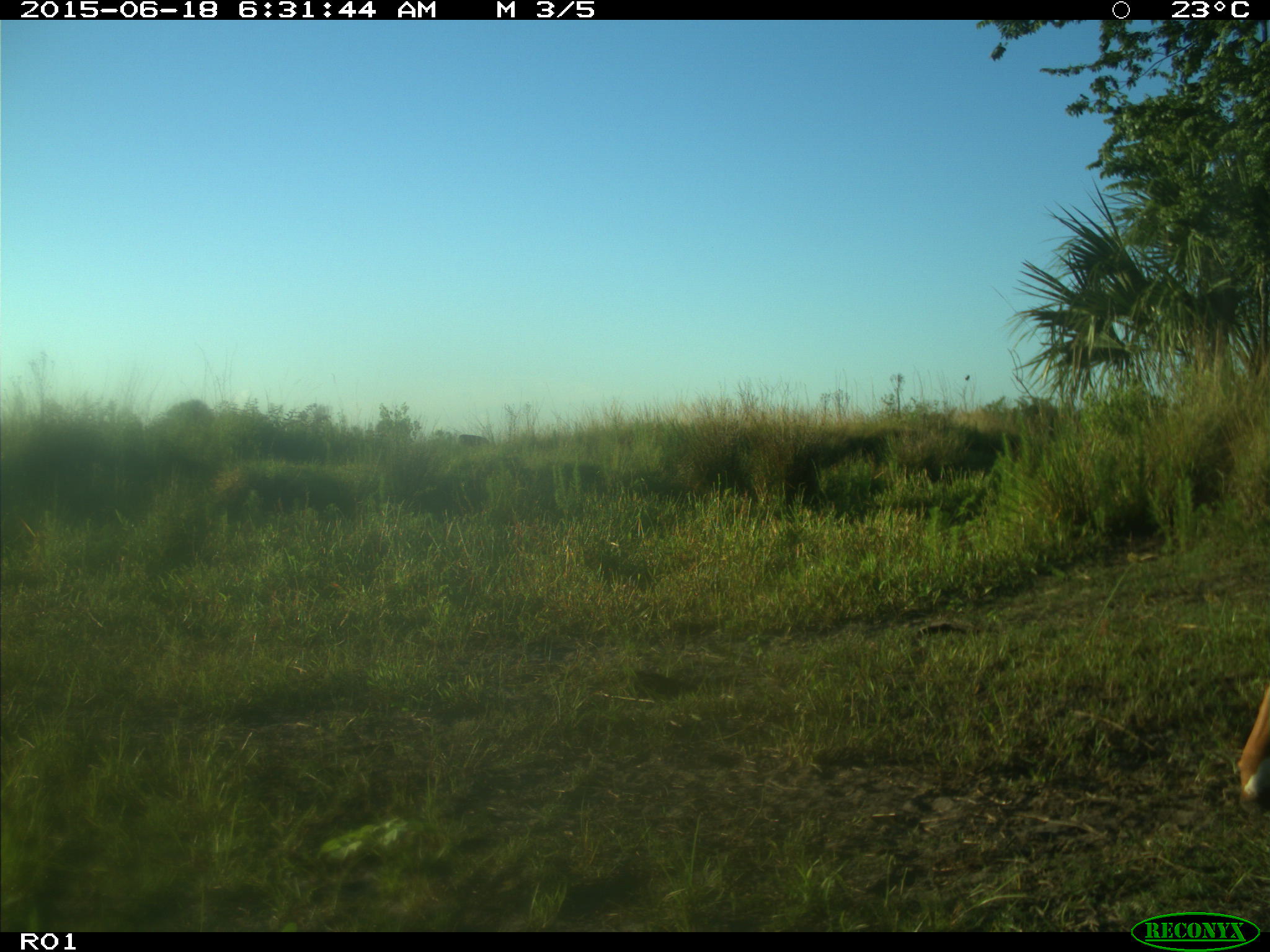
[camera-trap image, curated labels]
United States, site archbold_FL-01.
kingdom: Animalia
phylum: Chordata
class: Mammalia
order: Artiodactyla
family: Bovidae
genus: Bos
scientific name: Bos taurus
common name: domestic cow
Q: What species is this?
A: Bos taurus (domestic cow).